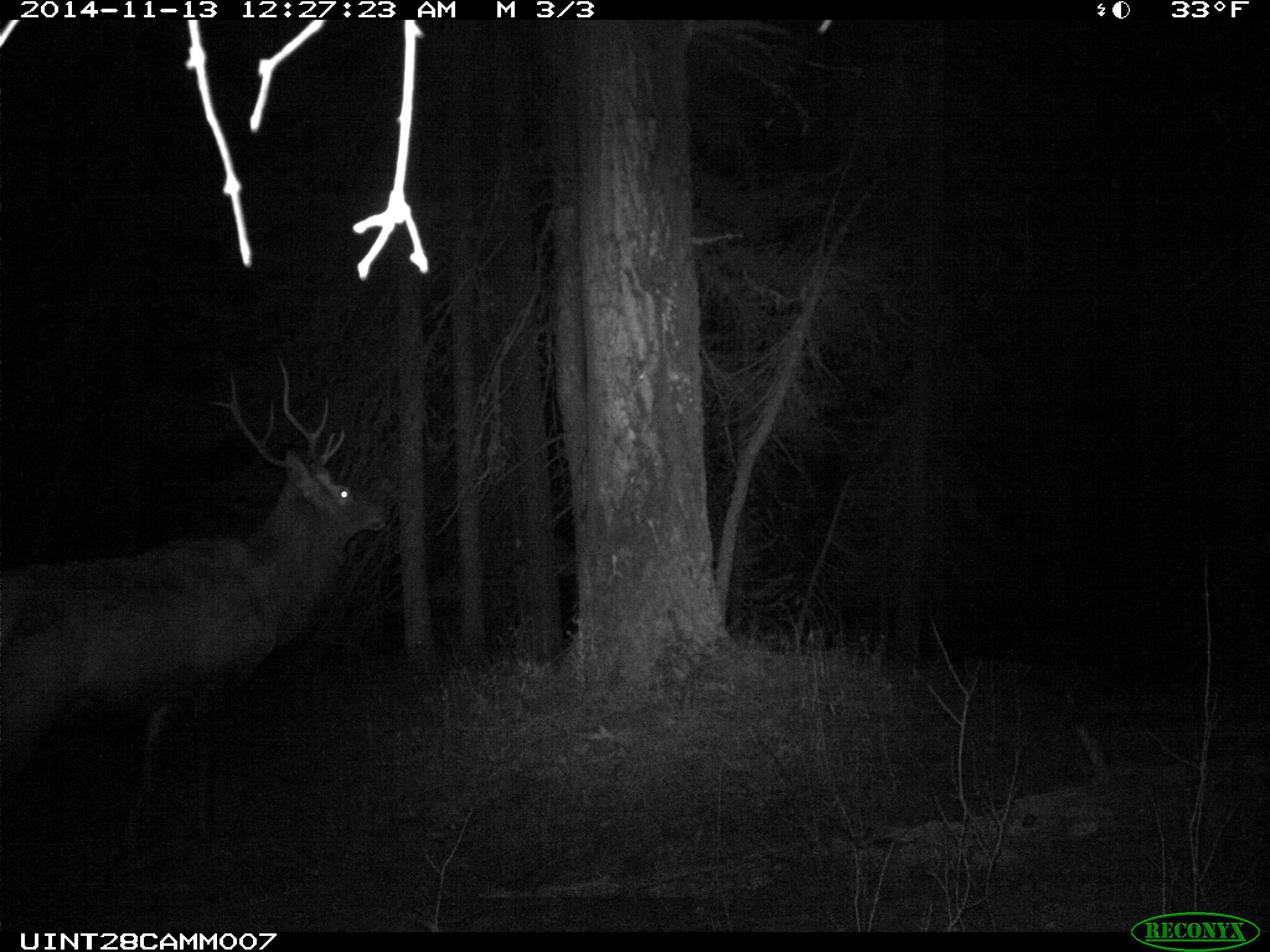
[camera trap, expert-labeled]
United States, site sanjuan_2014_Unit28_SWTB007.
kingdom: Animalia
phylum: Chordata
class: Mammalia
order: Artiodactyla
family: Cervidae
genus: Cervus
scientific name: Cervus elaphus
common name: red deer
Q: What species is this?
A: Cervus elaphus (red deer).